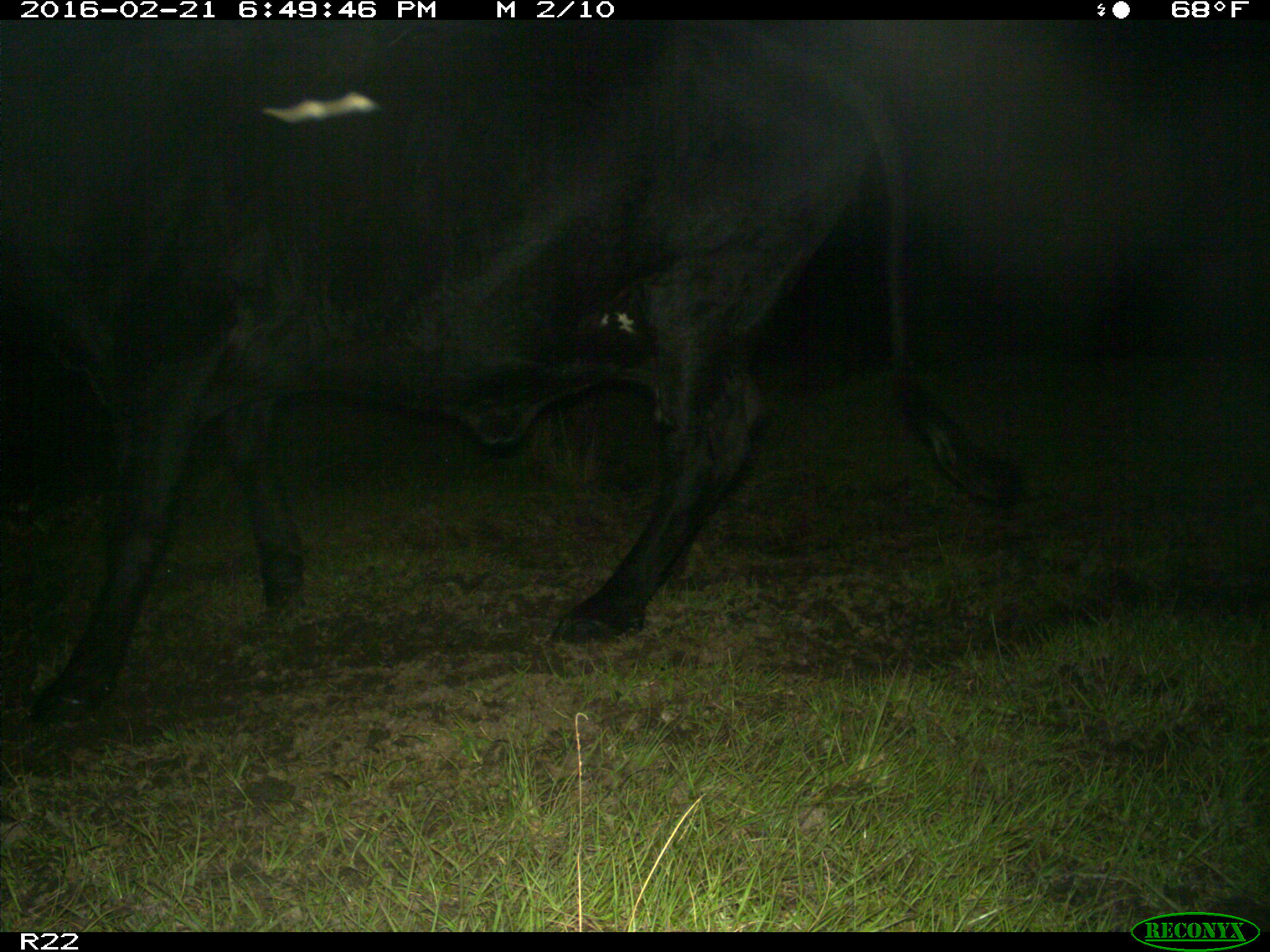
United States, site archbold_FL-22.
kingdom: Animalia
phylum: Chordata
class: Mammalia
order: Artiodactyla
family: Bovidae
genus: Bos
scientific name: Bos taurus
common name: domestic cow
Bos taurus (domestic cow).